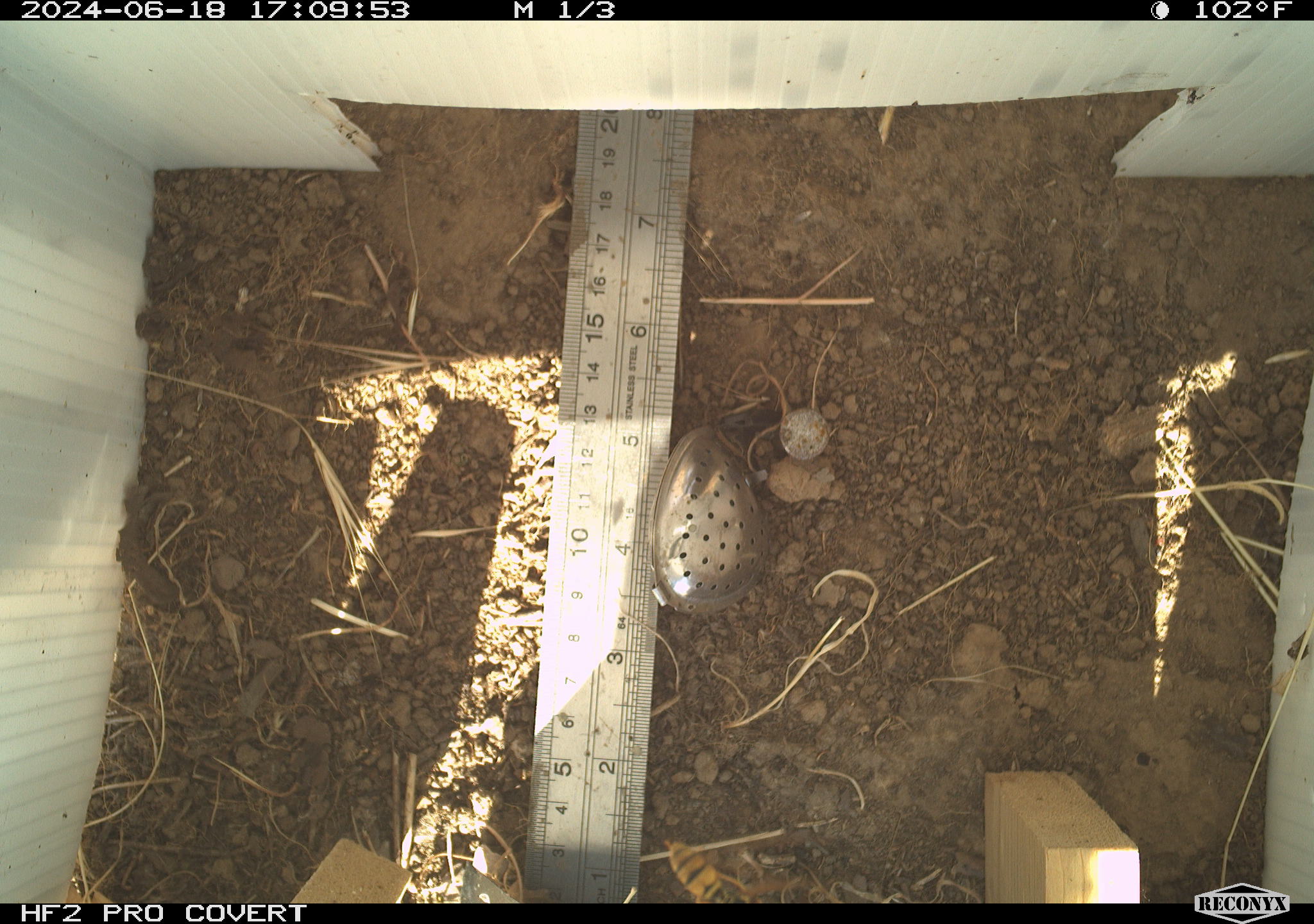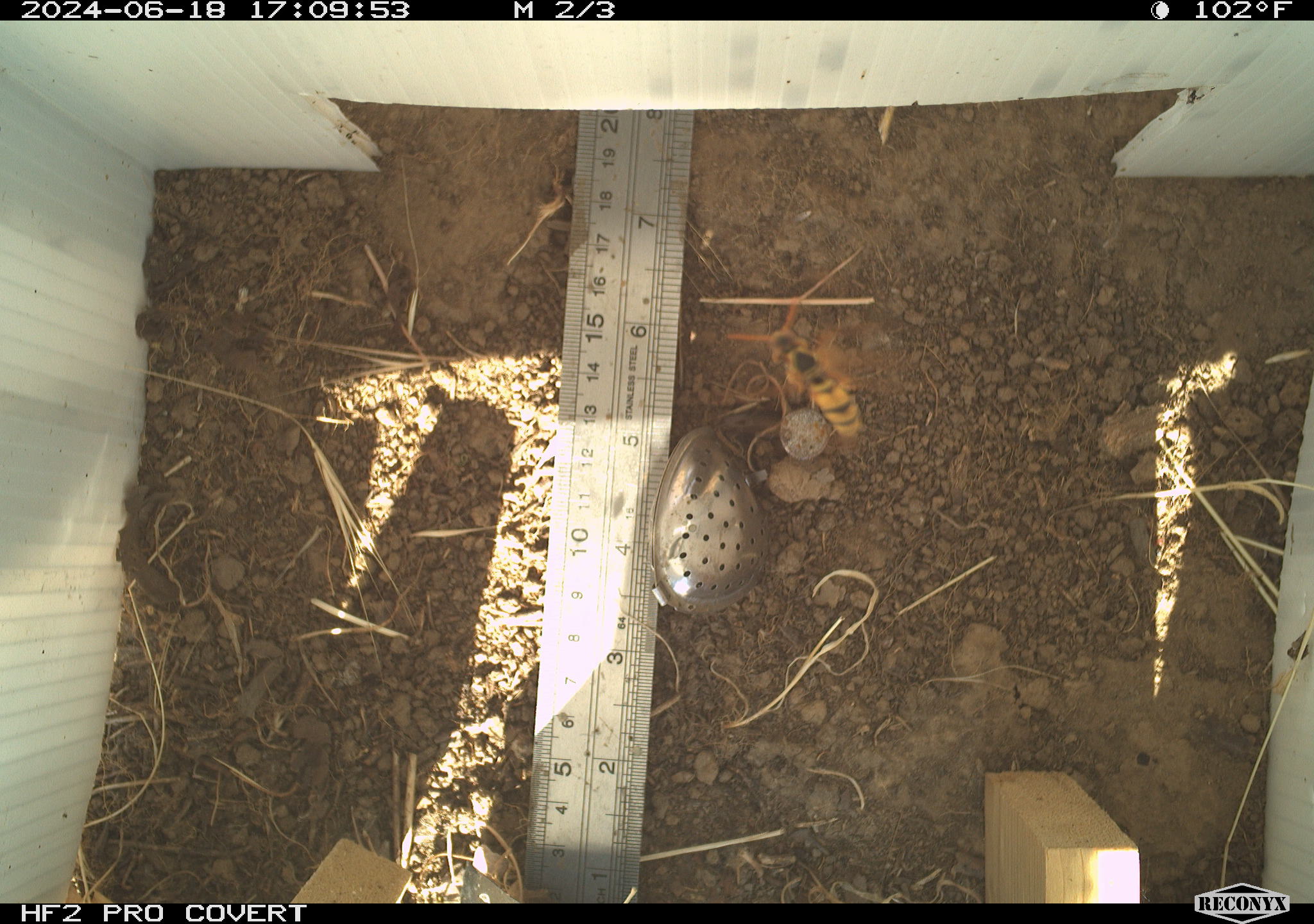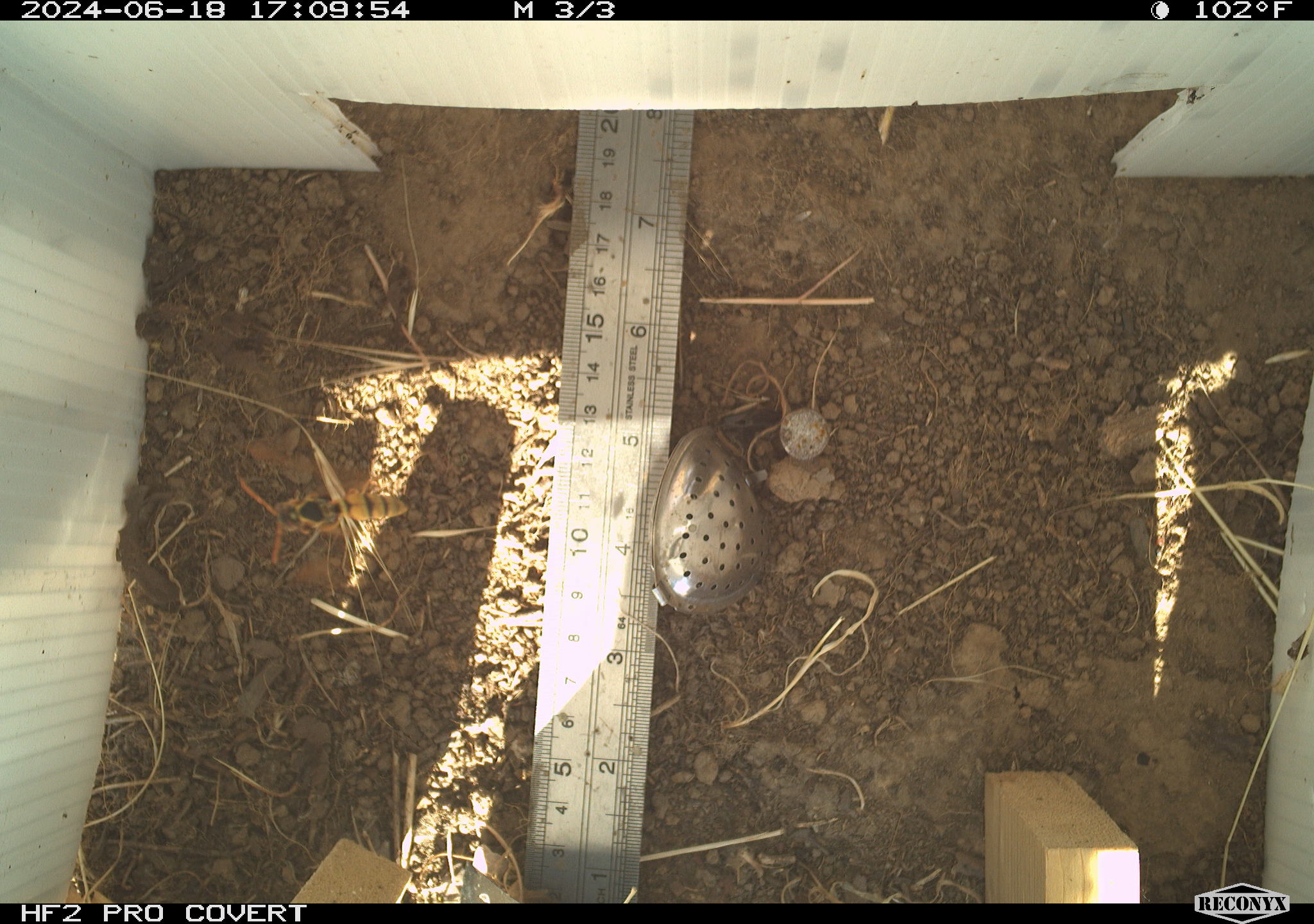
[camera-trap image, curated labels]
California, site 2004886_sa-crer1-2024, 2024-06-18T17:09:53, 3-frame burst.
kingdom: Animalia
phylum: Arthropoda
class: Insecta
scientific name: Insecta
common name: insect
Insect (Insecta).